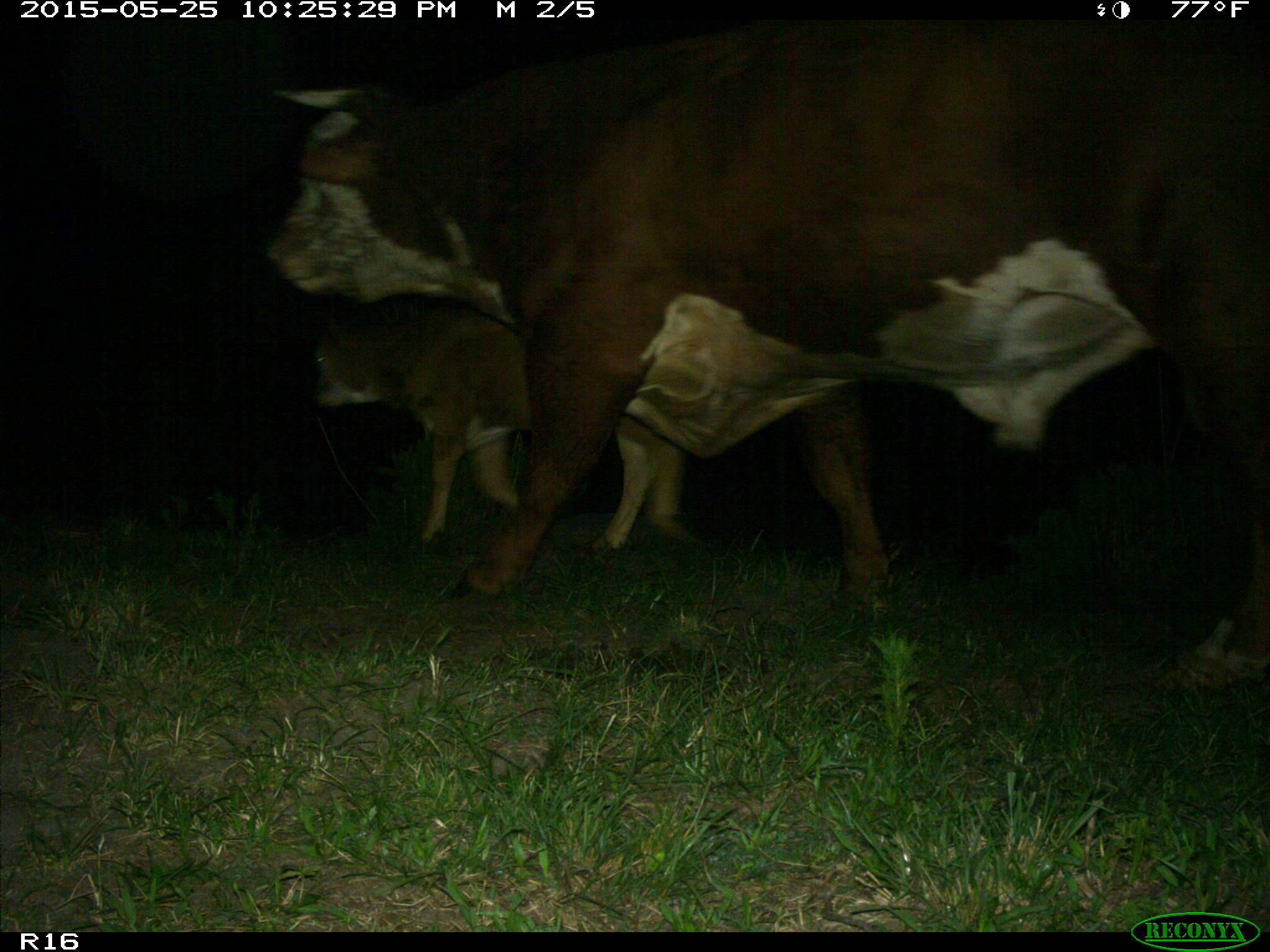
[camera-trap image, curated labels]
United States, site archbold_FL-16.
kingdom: Animalia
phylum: Chordata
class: Mammalia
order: Artiodactyla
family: Bovidae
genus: Bos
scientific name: Bos taurus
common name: domestic cow